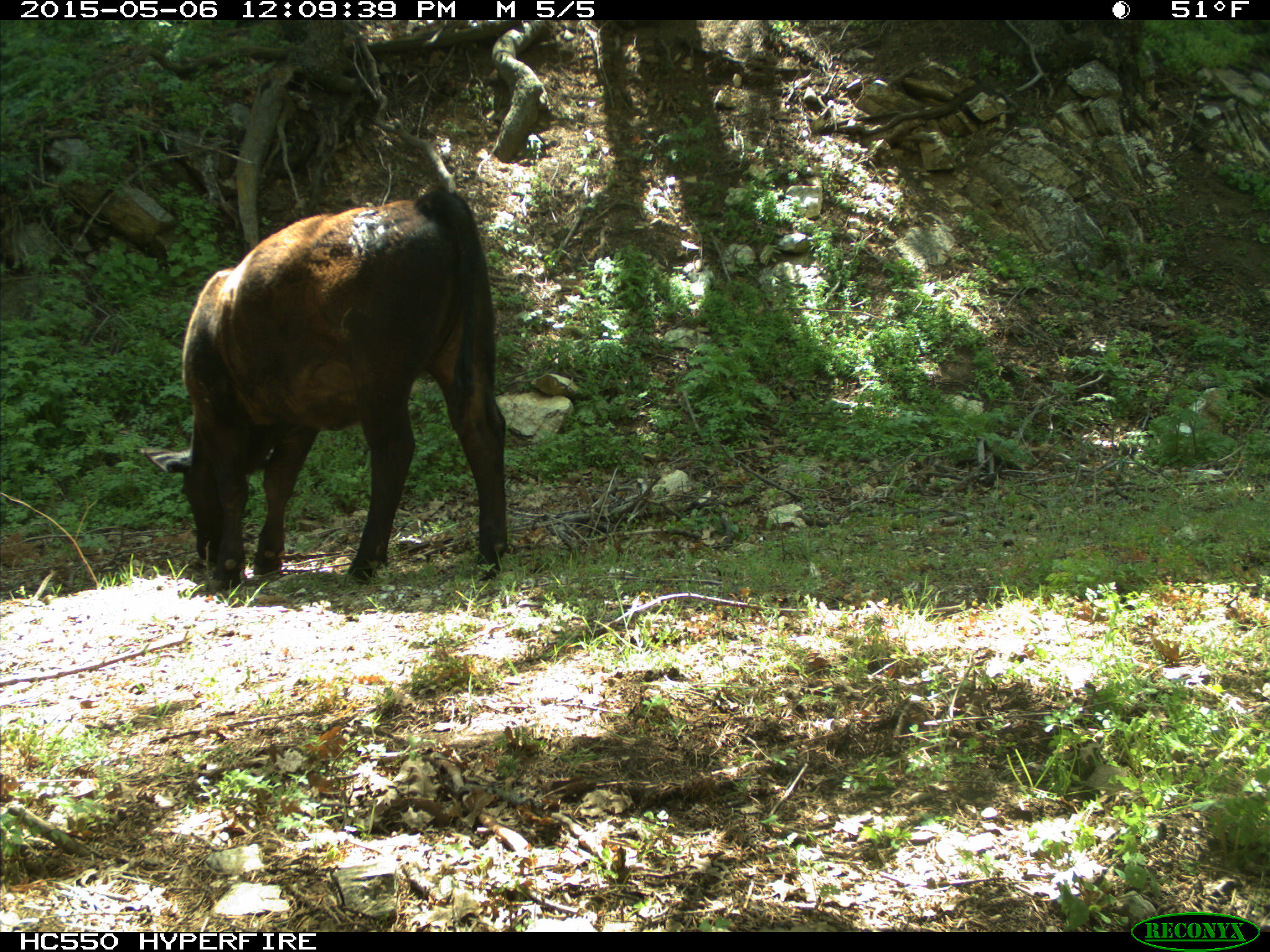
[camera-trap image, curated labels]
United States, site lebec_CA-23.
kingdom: Animalia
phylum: Chordata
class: Mammalia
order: Artiodactyla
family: Bovidae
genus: Bos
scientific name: Bos taurus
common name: domestic cow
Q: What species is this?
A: Bos taurus (domestic cow).